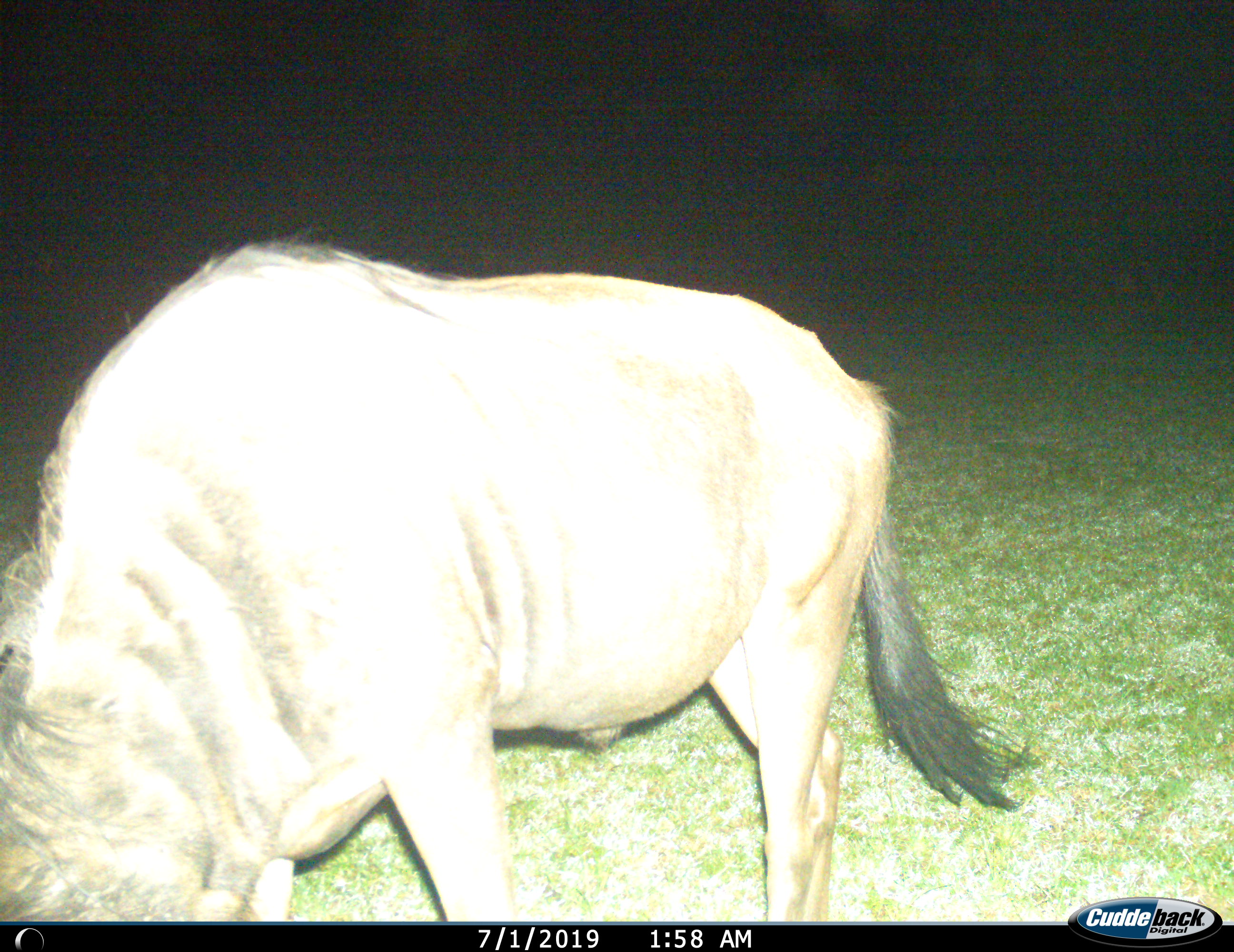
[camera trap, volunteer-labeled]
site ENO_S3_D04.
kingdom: Animalia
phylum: Chordata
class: Mammalia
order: Artiodactyla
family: Bovidae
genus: Connochaetes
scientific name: Connochaetes taurinus taurinus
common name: blue wildebeest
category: wildebeestblue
Wildebeestblue (blue wildebeest) (Connochaetes taurinus taurinus), count 1. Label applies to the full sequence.